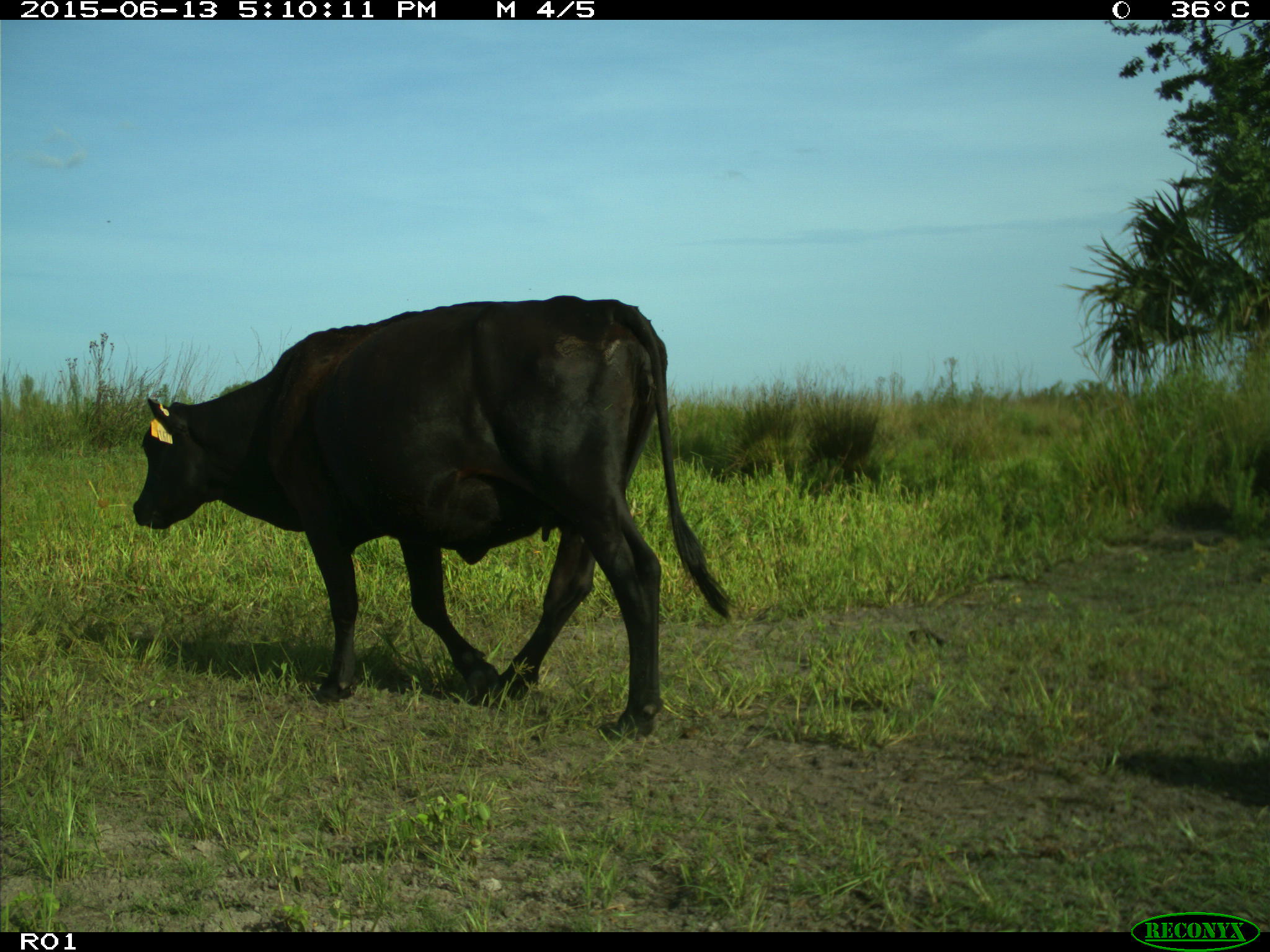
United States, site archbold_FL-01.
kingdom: Animalia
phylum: Chordata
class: Mammalia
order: Artiodactyla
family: Bovidae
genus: Bos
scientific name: Bos taurus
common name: domestic cow